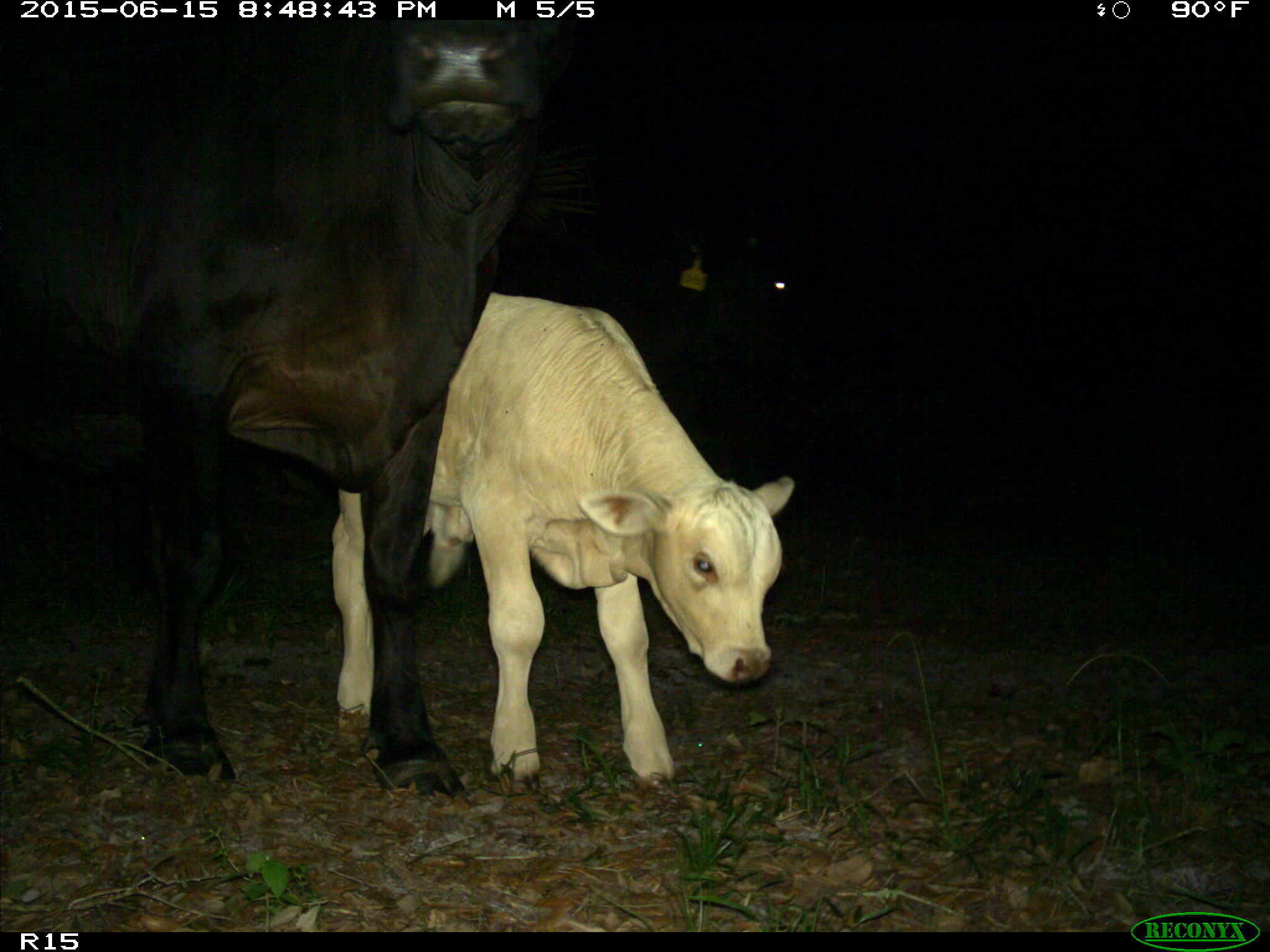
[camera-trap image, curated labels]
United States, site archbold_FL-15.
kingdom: Animalia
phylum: Chordata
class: Mammalia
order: Artiodactyla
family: Bovidae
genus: Bos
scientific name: Bos taurus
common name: domestic cow